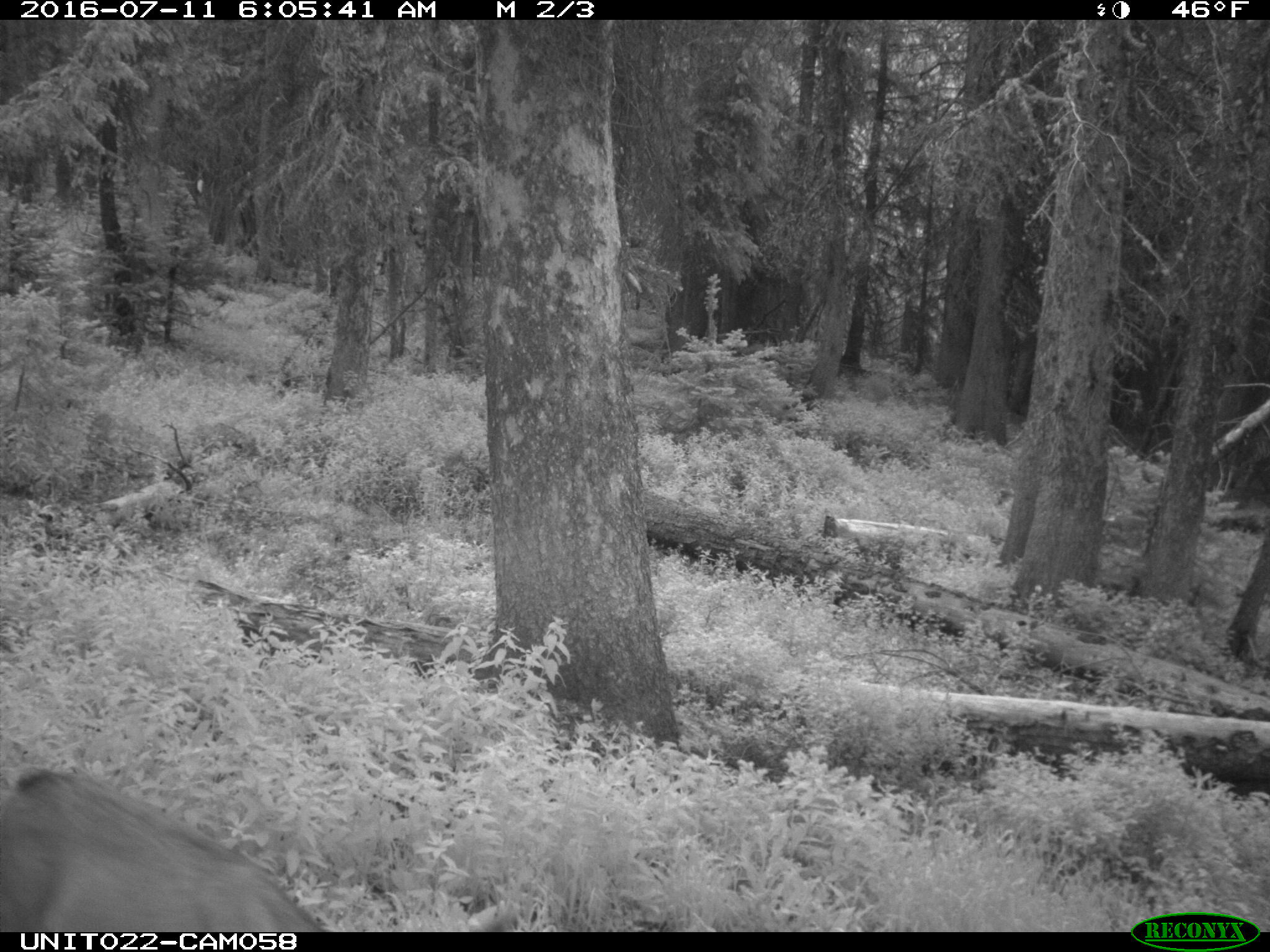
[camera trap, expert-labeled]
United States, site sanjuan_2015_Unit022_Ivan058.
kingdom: Animalia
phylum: Chordata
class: Mammalia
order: Artiodactyla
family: Cervidae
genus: Odocoileus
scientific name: Odocoileus hemionus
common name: mule deer